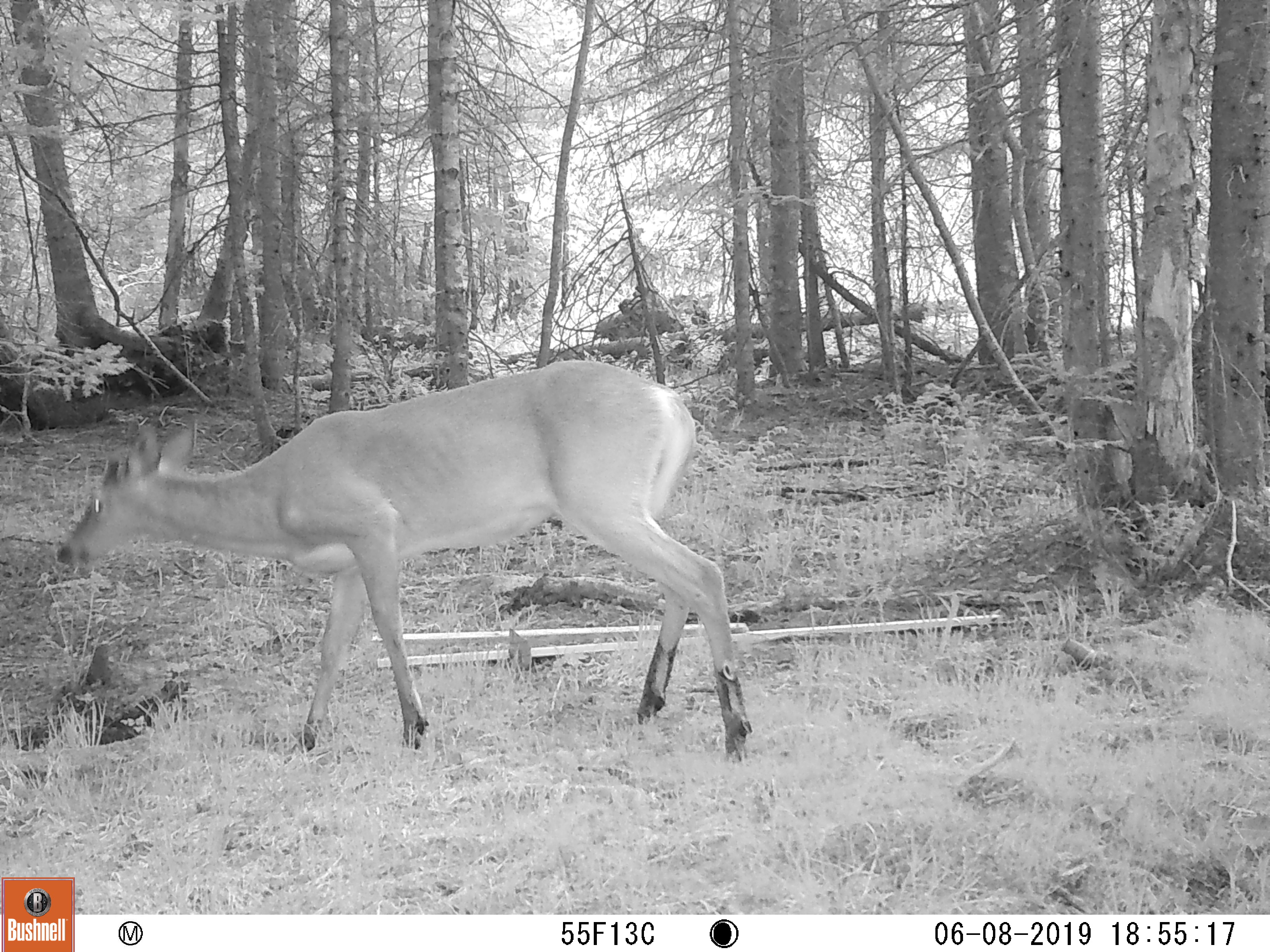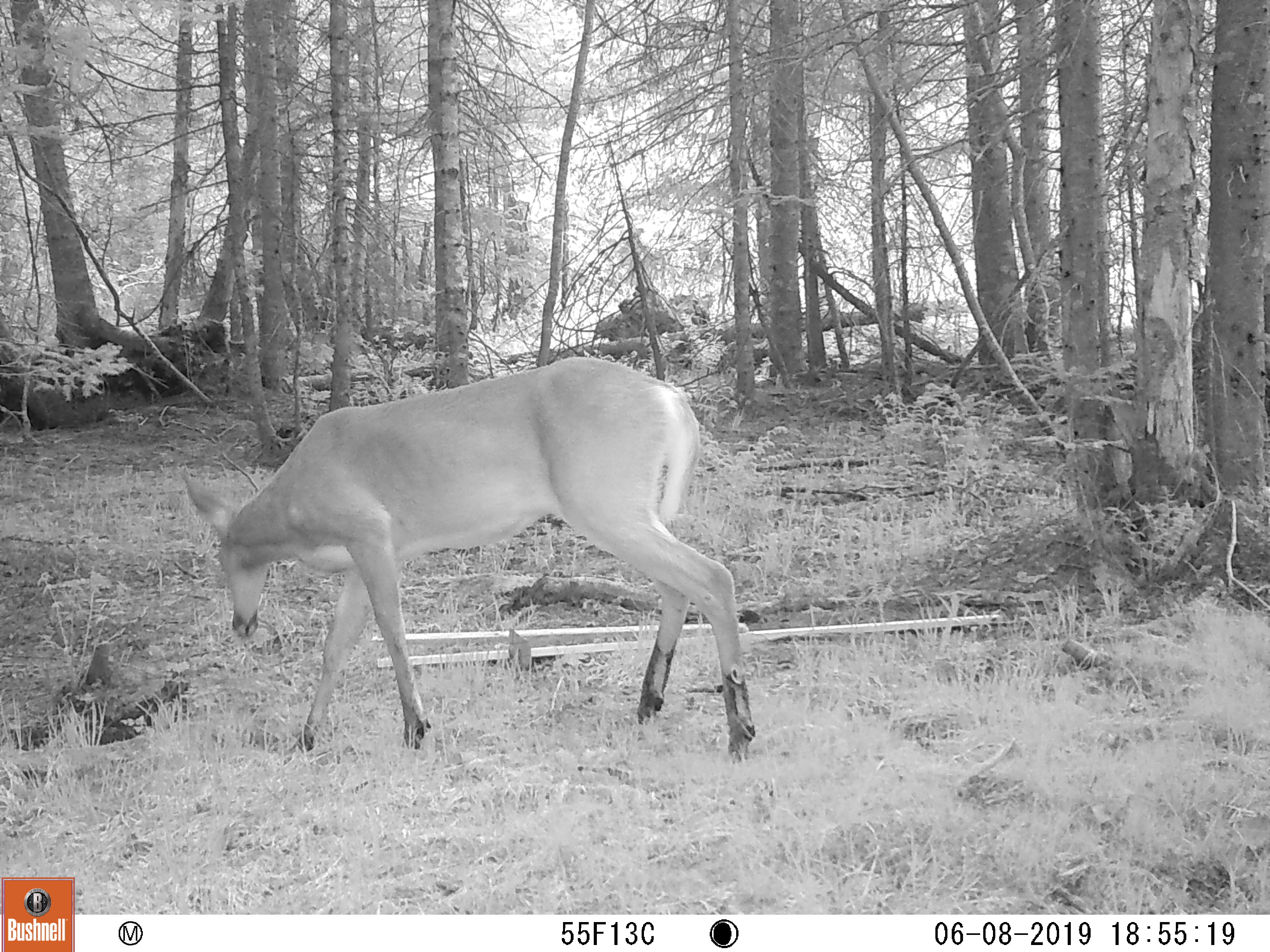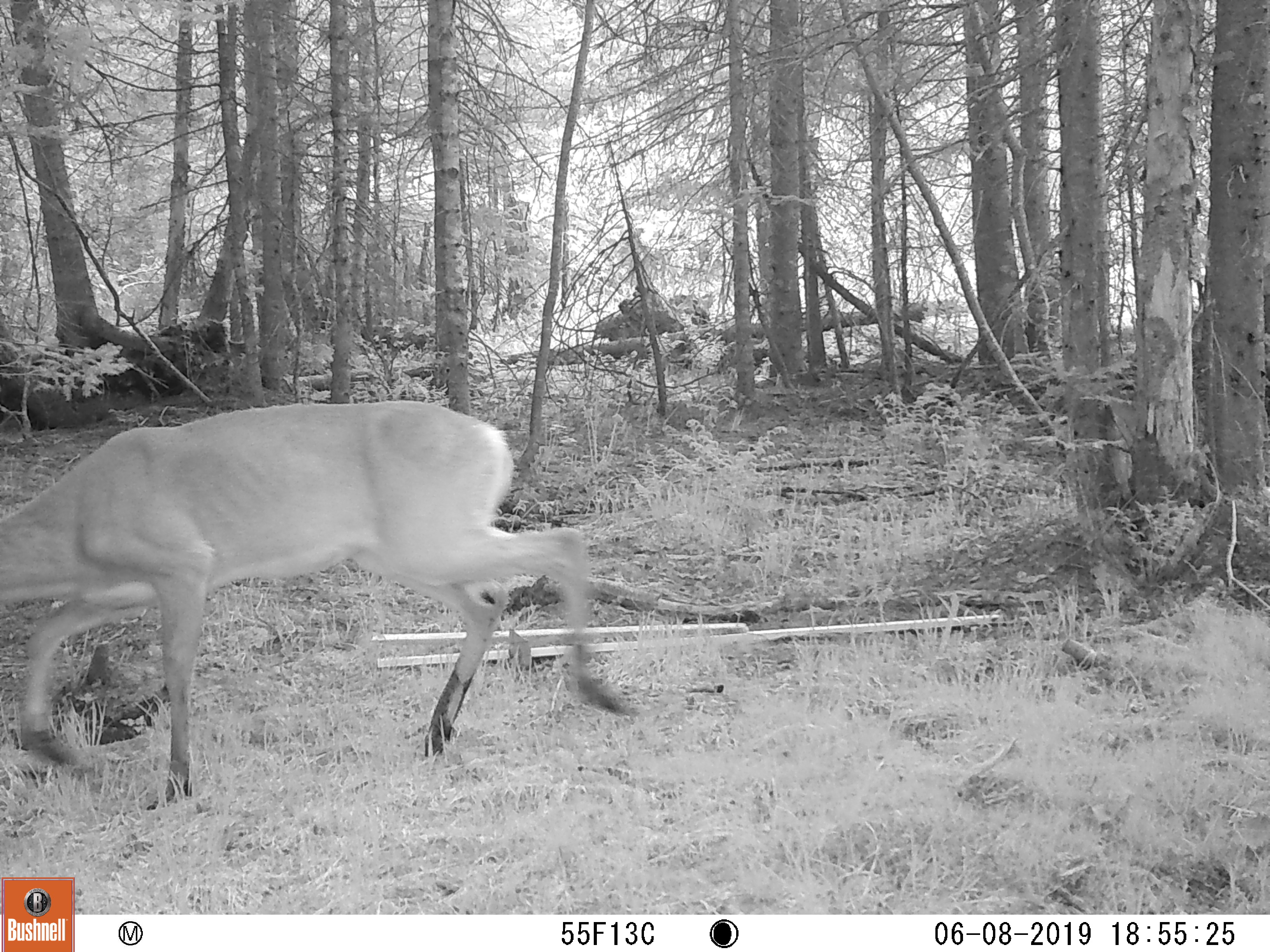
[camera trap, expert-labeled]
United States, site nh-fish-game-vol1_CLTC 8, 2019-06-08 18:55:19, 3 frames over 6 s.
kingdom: Animalia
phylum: Chordata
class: Mammalia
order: Artiodactyla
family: Cervidae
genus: Odocoileus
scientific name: Odocoileus virginianus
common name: white-tailed deer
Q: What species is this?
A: White-tailed deer (Odocoileus virginianus).